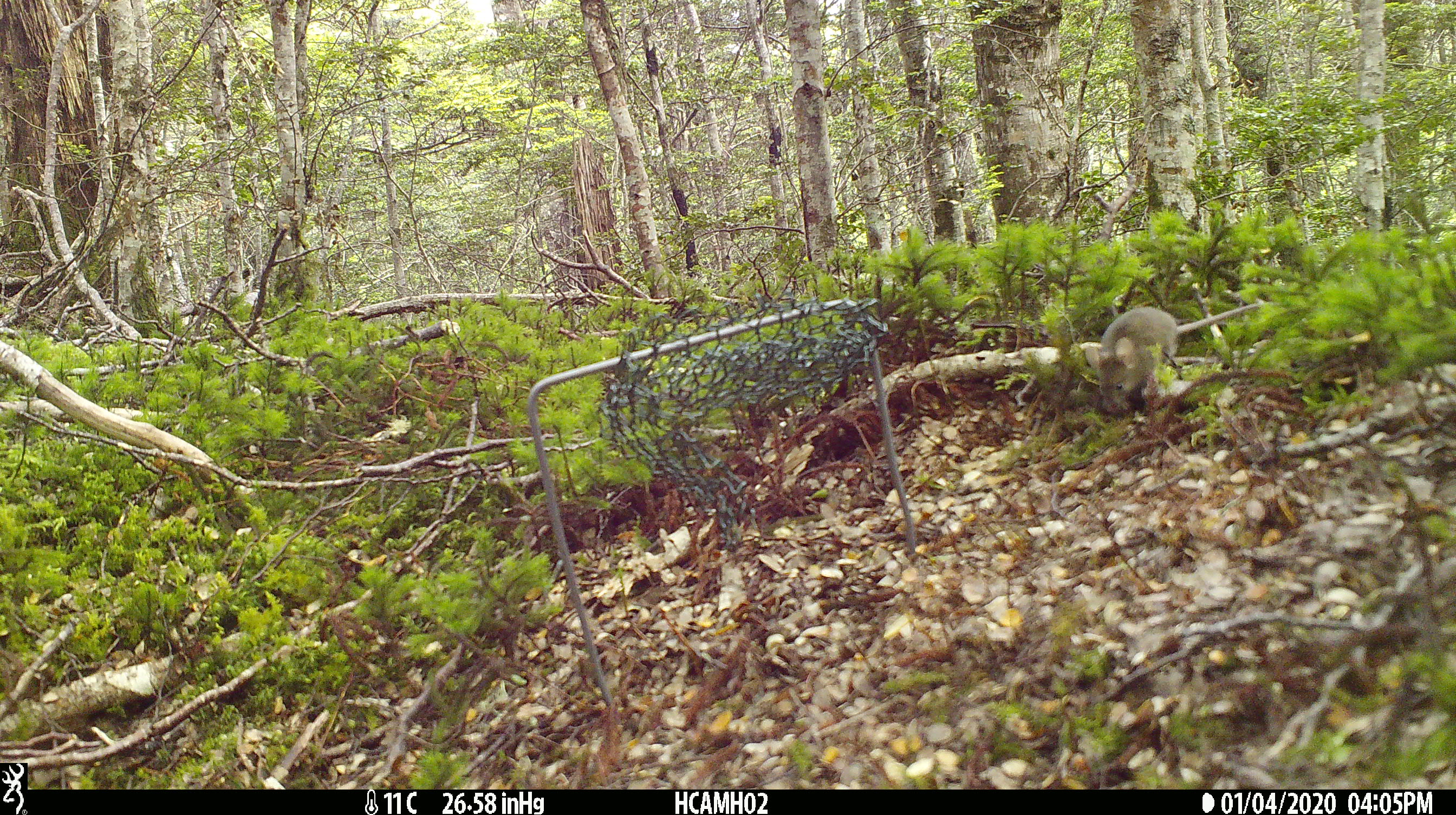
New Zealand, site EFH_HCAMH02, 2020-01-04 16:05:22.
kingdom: Animalia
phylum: Chordata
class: Mammalia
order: Rodentia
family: Muridae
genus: Mus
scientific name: Mus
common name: mouse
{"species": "mouse (Mus)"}